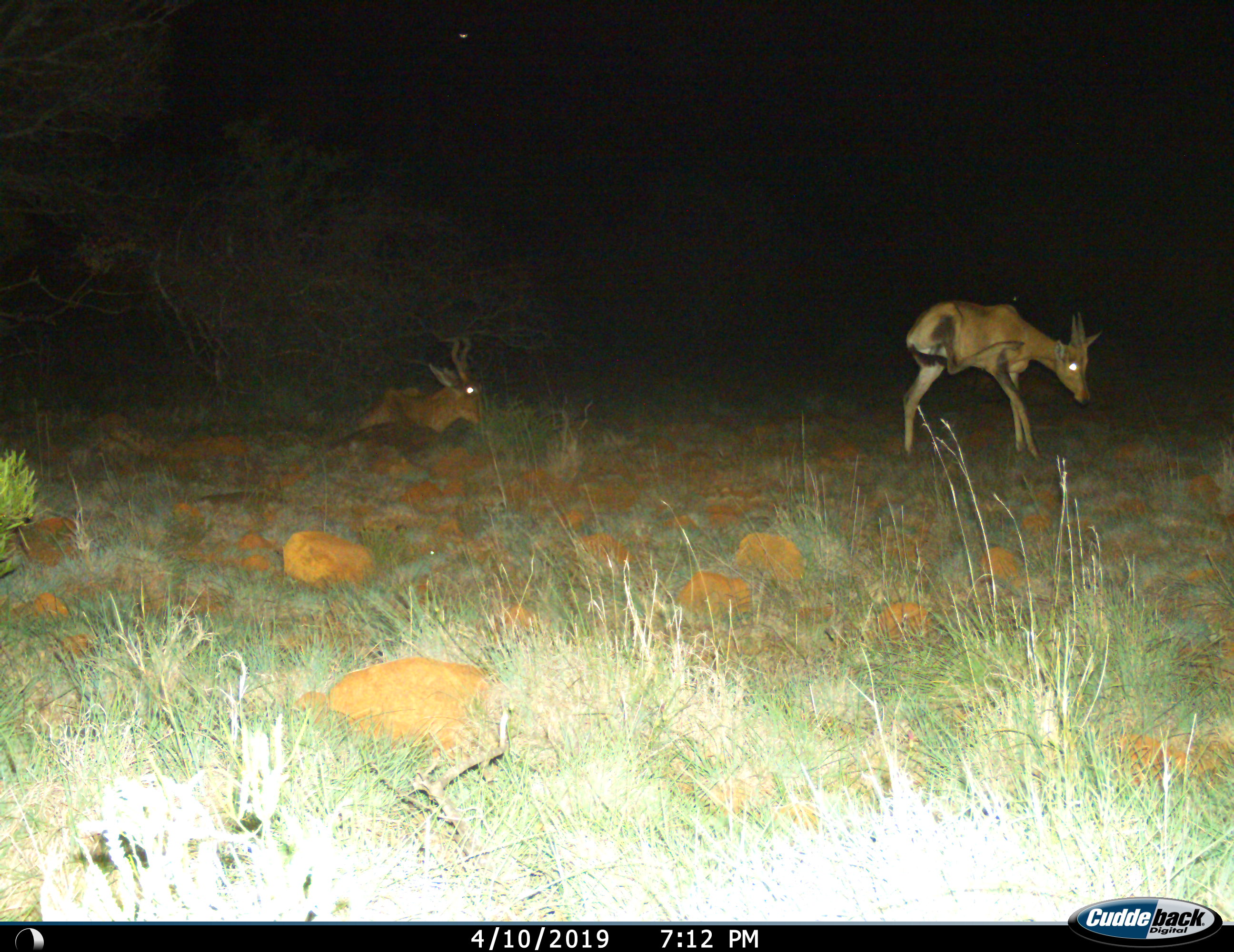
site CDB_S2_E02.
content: unidentified animal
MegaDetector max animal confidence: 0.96